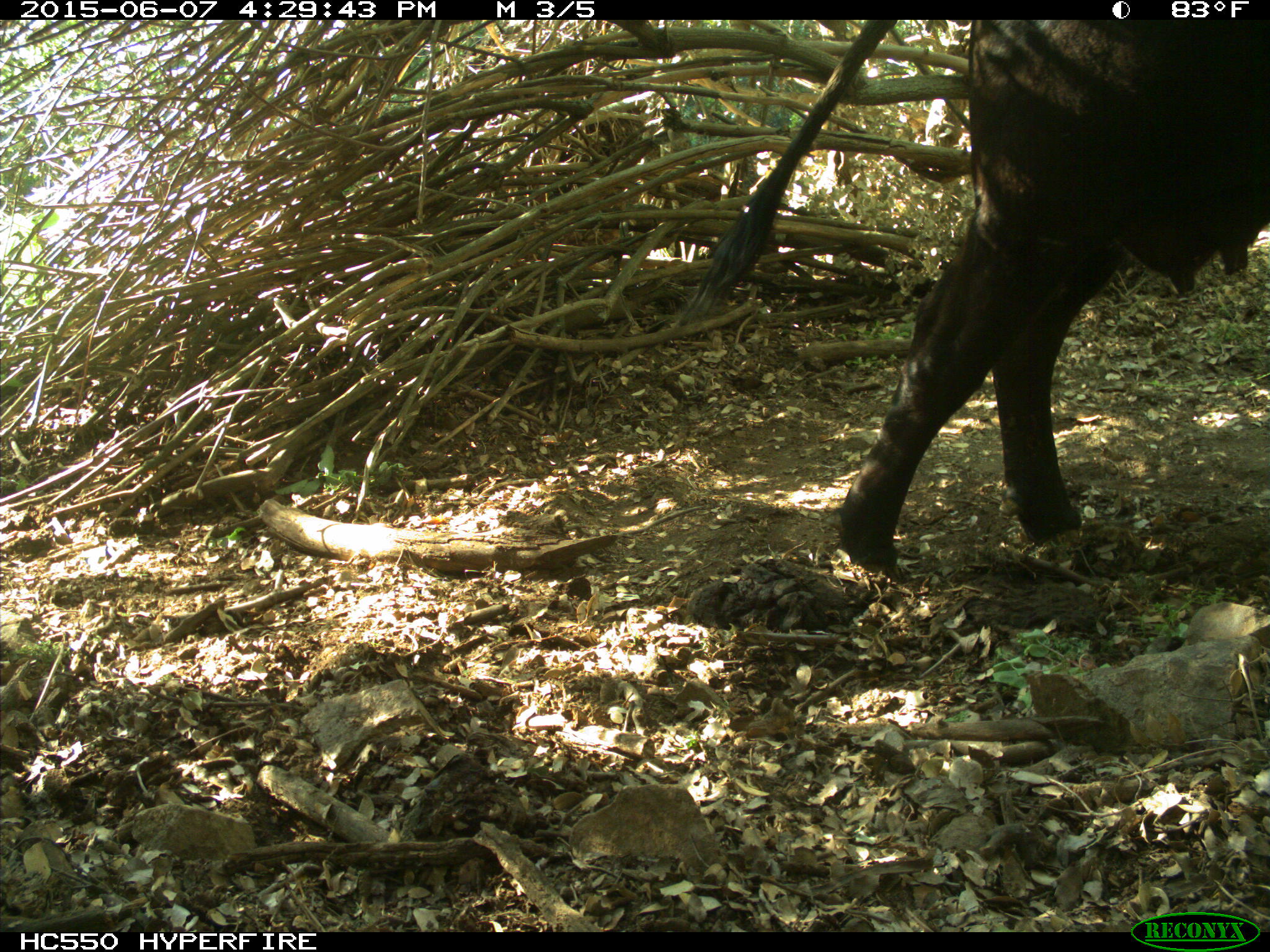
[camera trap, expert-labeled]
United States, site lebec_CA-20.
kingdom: Animalia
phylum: Chordata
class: Mammalia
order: Artiodactyla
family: Bovidae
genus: Bos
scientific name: Bos taurus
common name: domestic cow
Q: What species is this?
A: Bos taurus (domestic cow).